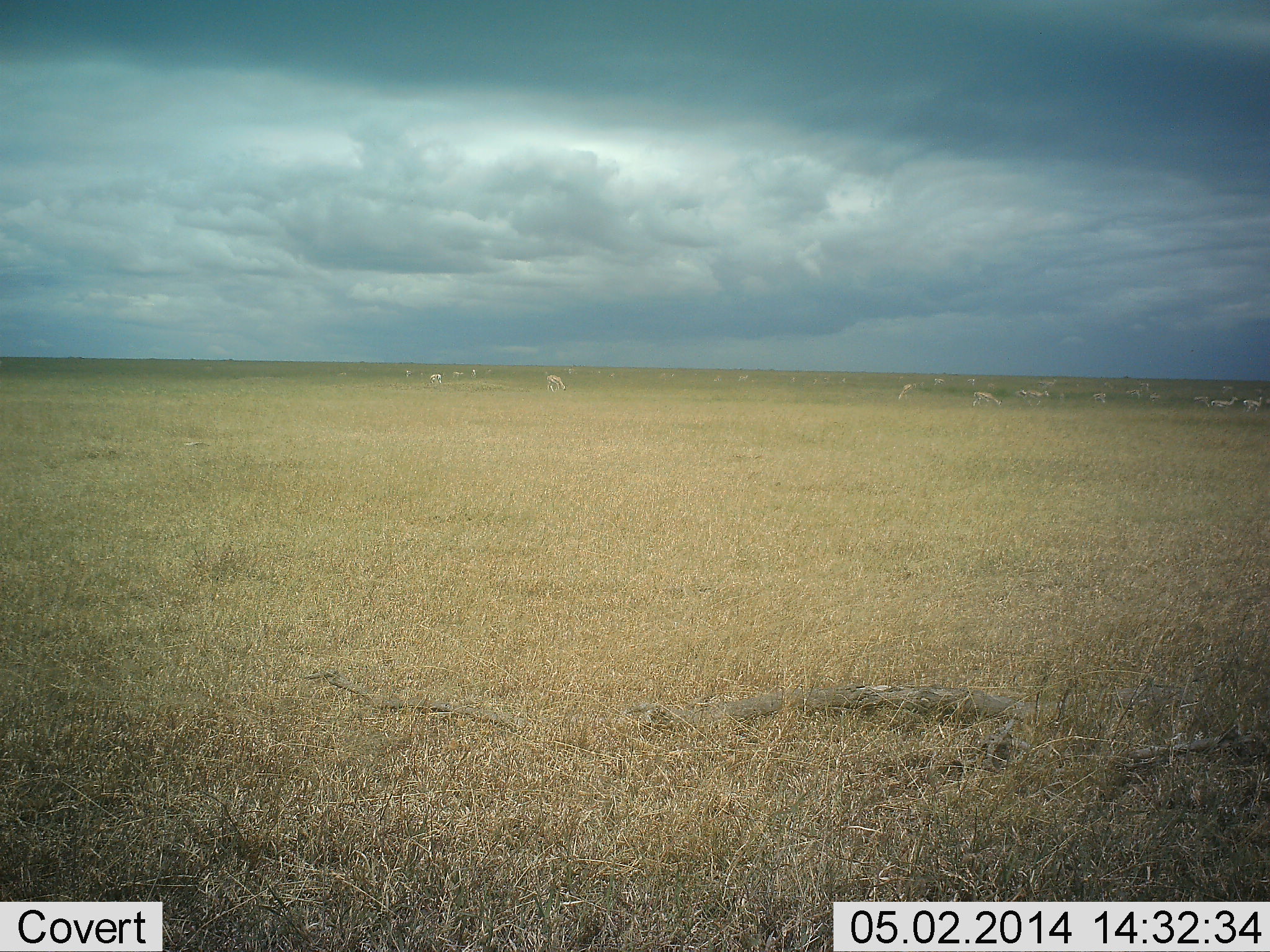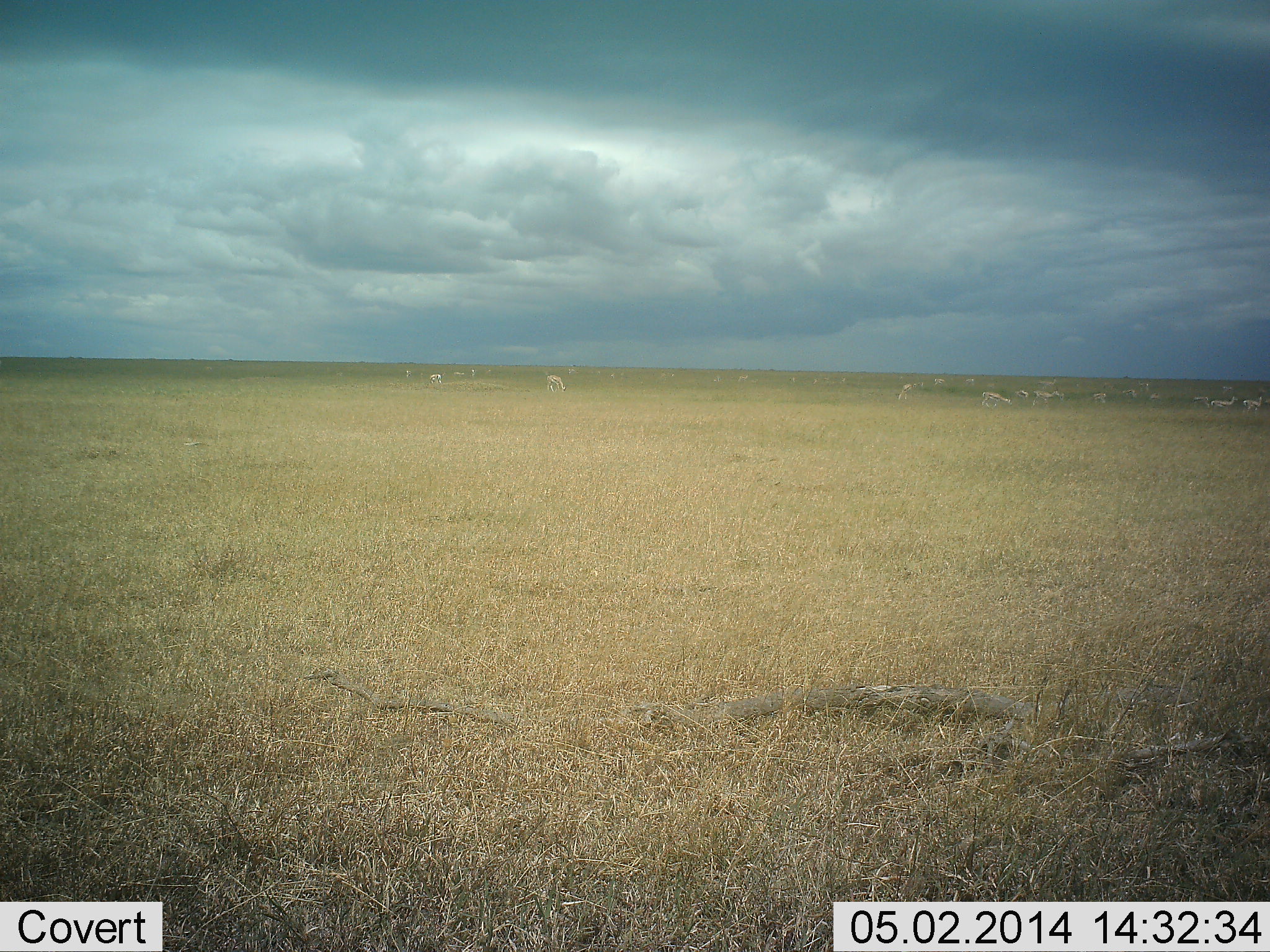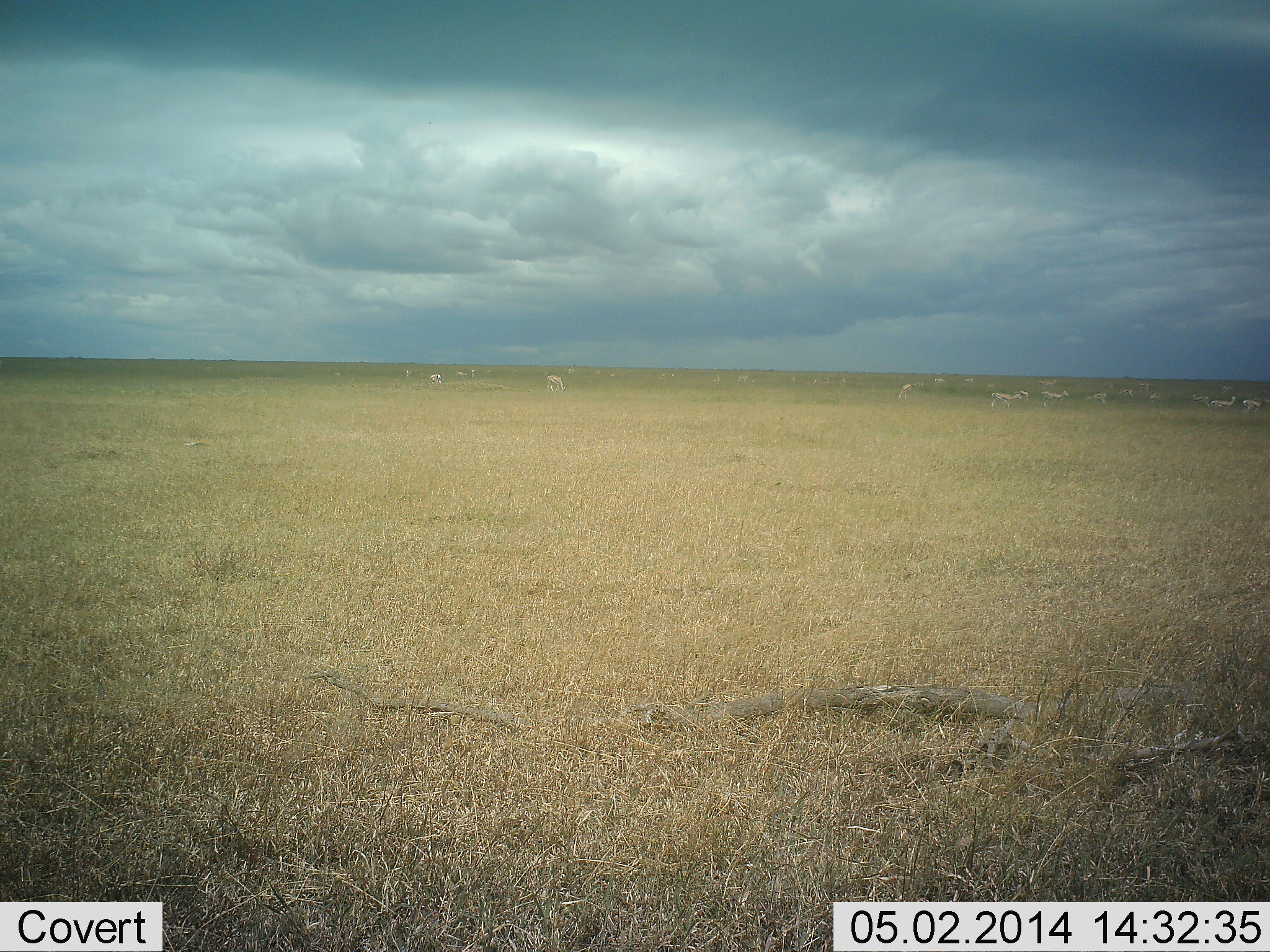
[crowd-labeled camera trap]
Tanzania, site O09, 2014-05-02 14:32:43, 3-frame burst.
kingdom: Animalia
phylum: Chordata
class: Mammalia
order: Artiodactyla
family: Bovidae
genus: Eudorcas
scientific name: Eudorcas thomsonii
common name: thomson's gazelle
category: gazellethomsons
Gazellethomsons (thomson's gazelle) (Eudorcas thomsonii), count 11-50. Behavior (volunteer vote fractions): standing 50%, resting 0%, moving 50%, interacting 0%. Young present (vote fraction): 0%. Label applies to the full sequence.